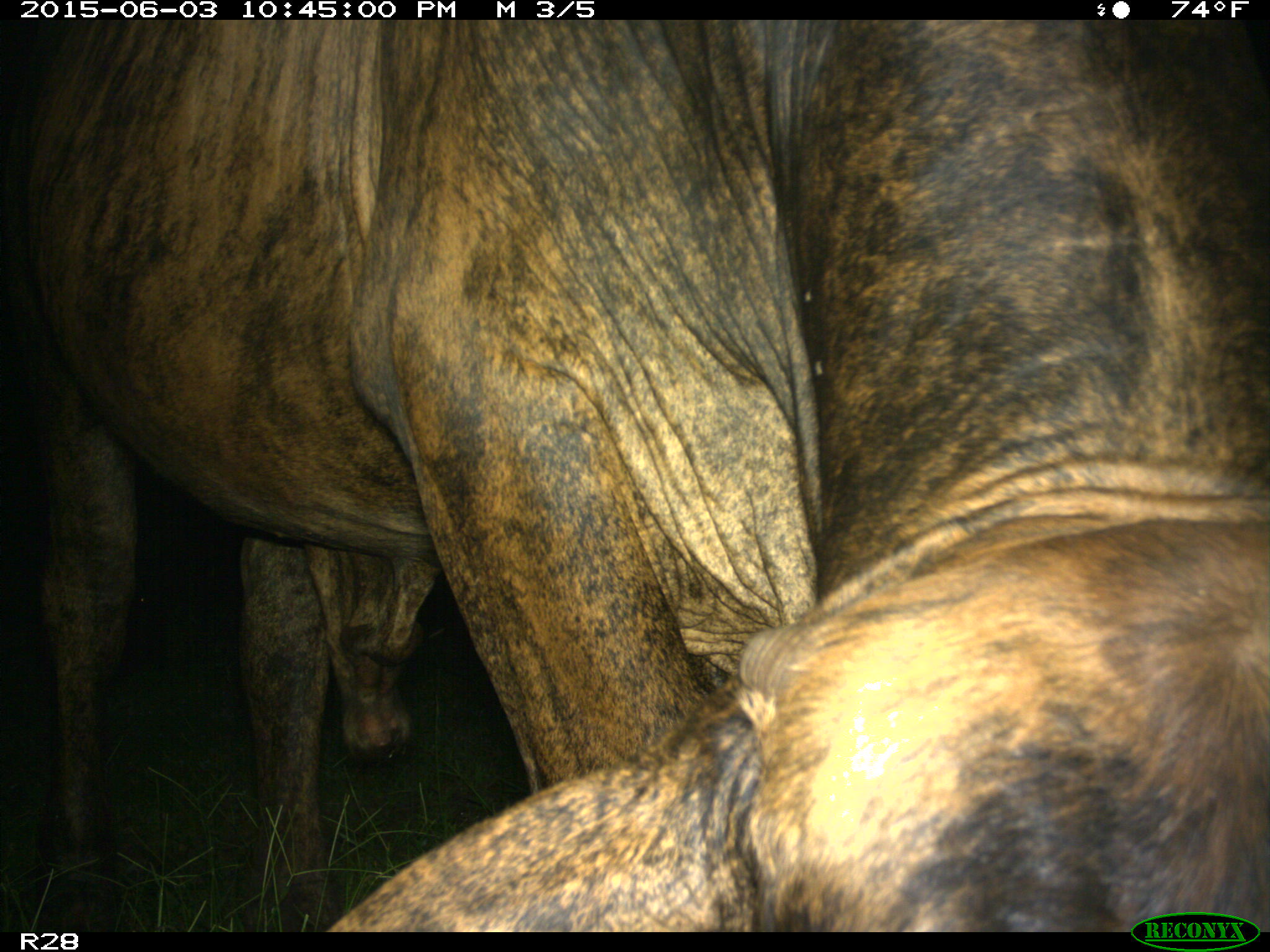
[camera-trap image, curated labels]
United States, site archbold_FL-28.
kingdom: Animalia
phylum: Chordata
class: Mammalia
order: Artiodactyla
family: Bovidae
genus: Bos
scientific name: Bos taurus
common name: domestic cow